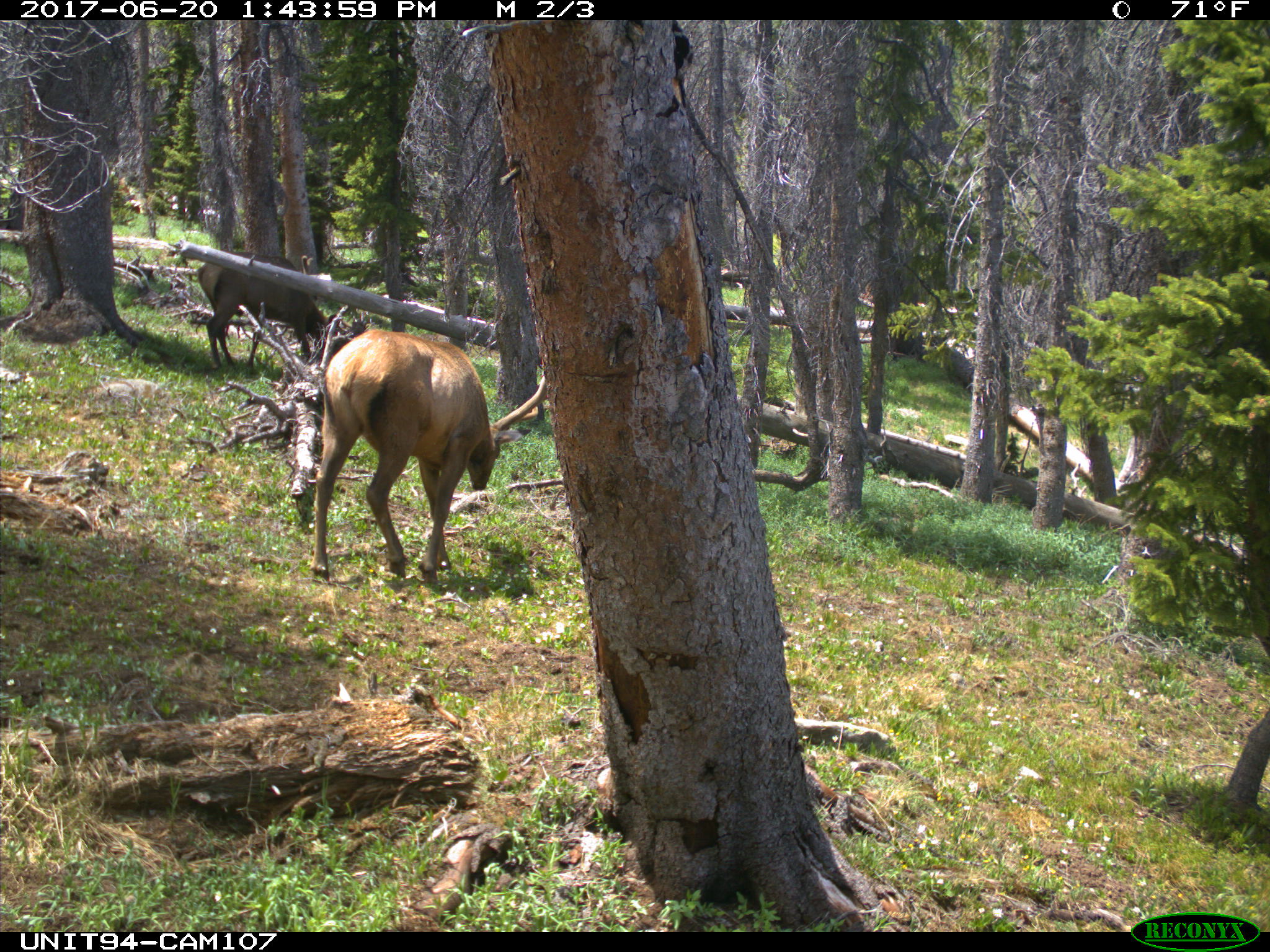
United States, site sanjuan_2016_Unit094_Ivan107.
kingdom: Animalia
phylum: Chordata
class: Mammalia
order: Artiodactyla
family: Cervidae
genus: Cervus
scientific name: Cervus elaphus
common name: red deer